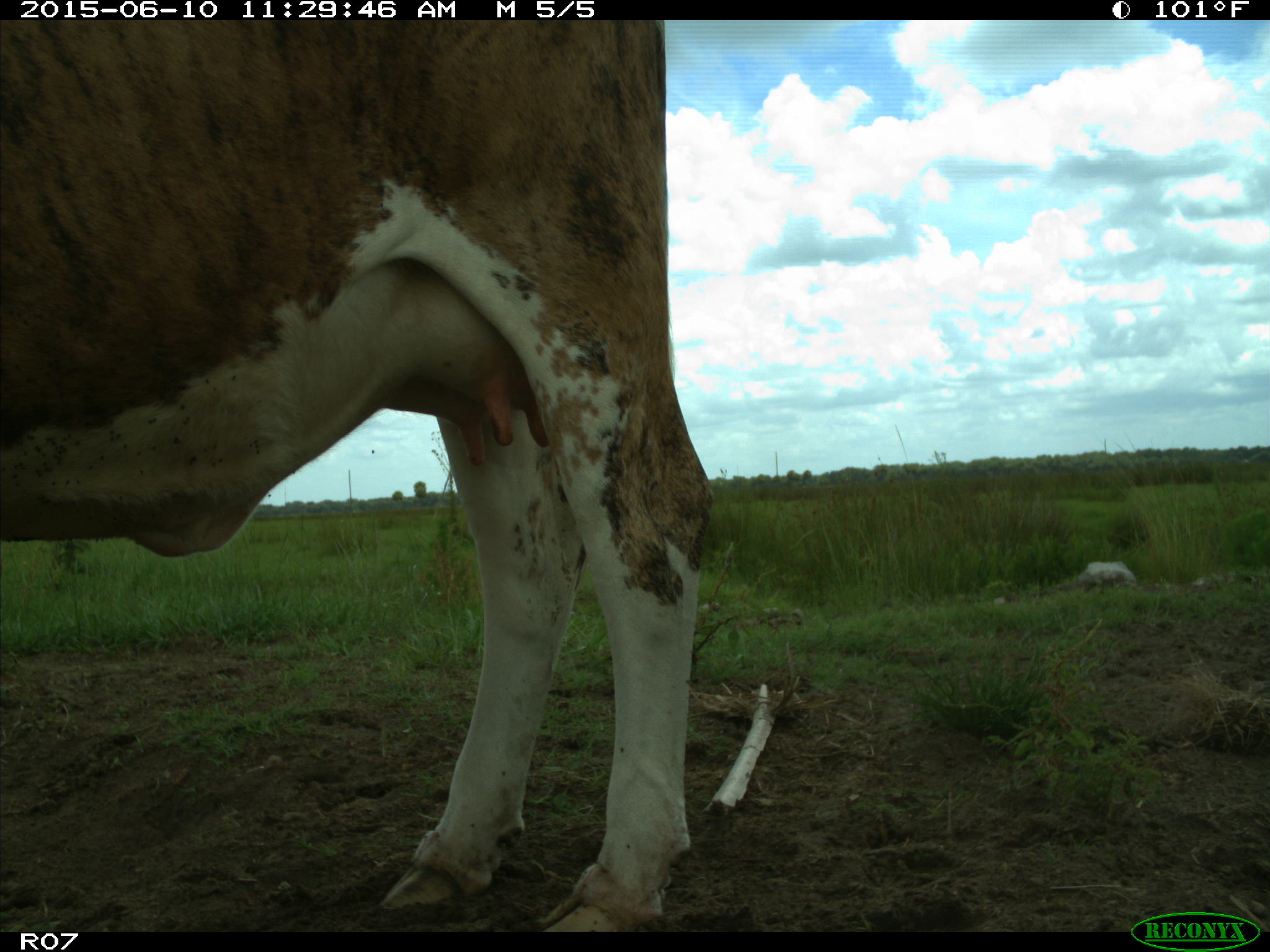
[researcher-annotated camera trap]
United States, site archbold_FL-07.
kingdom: Animalia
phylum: Chordata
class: Mammalia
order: Artiodactyla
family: Bovidae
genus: Bos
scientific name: Bos taurus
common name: domestic cow